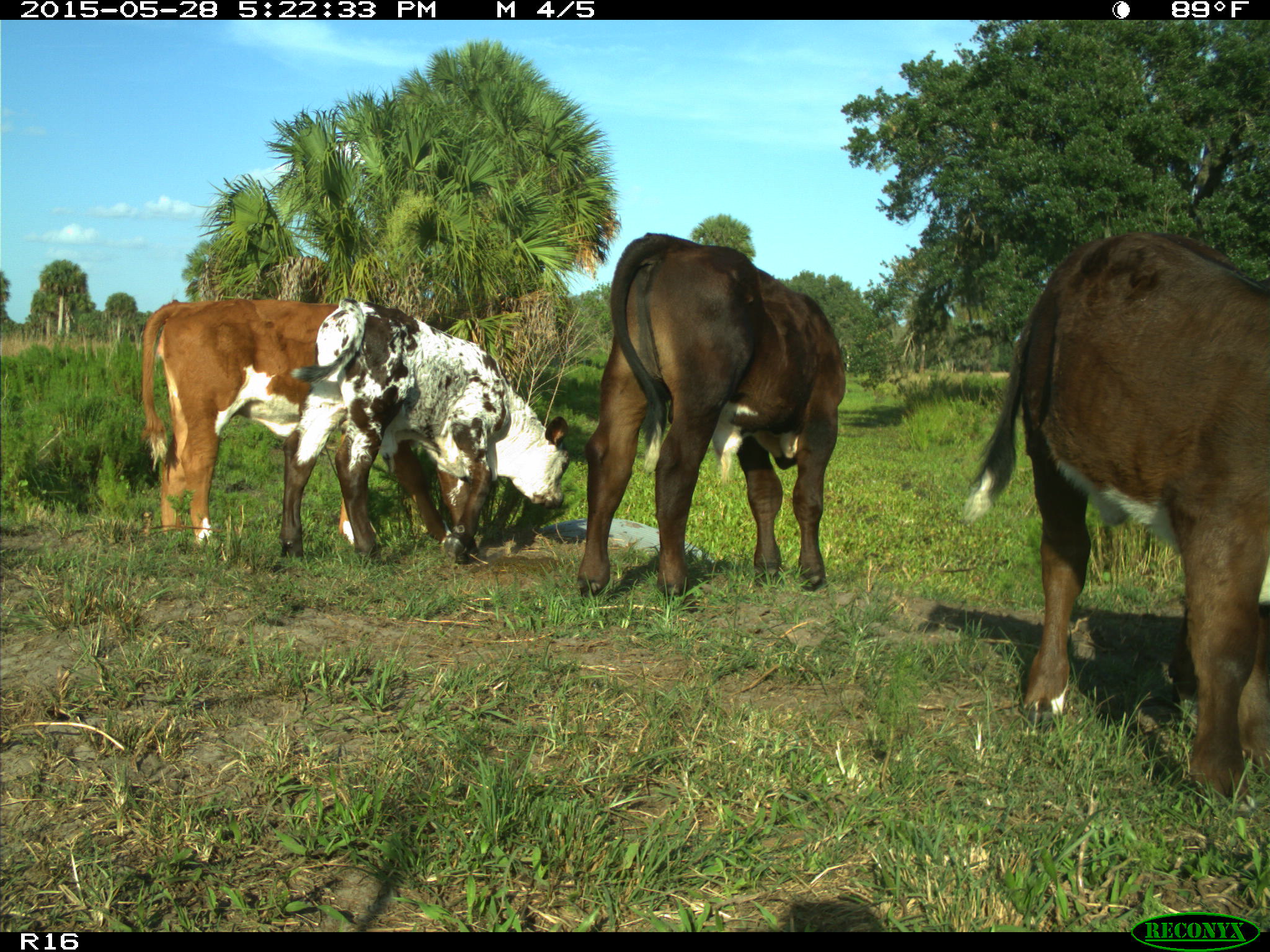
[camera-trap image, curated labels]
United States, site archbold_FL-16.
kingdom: Animalia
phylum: Chordata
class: Mammalia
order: Artiodactyla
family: Bovidae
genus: Bos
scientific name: Bos taurus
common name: domestic cow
Bos taurus (domestic cow).